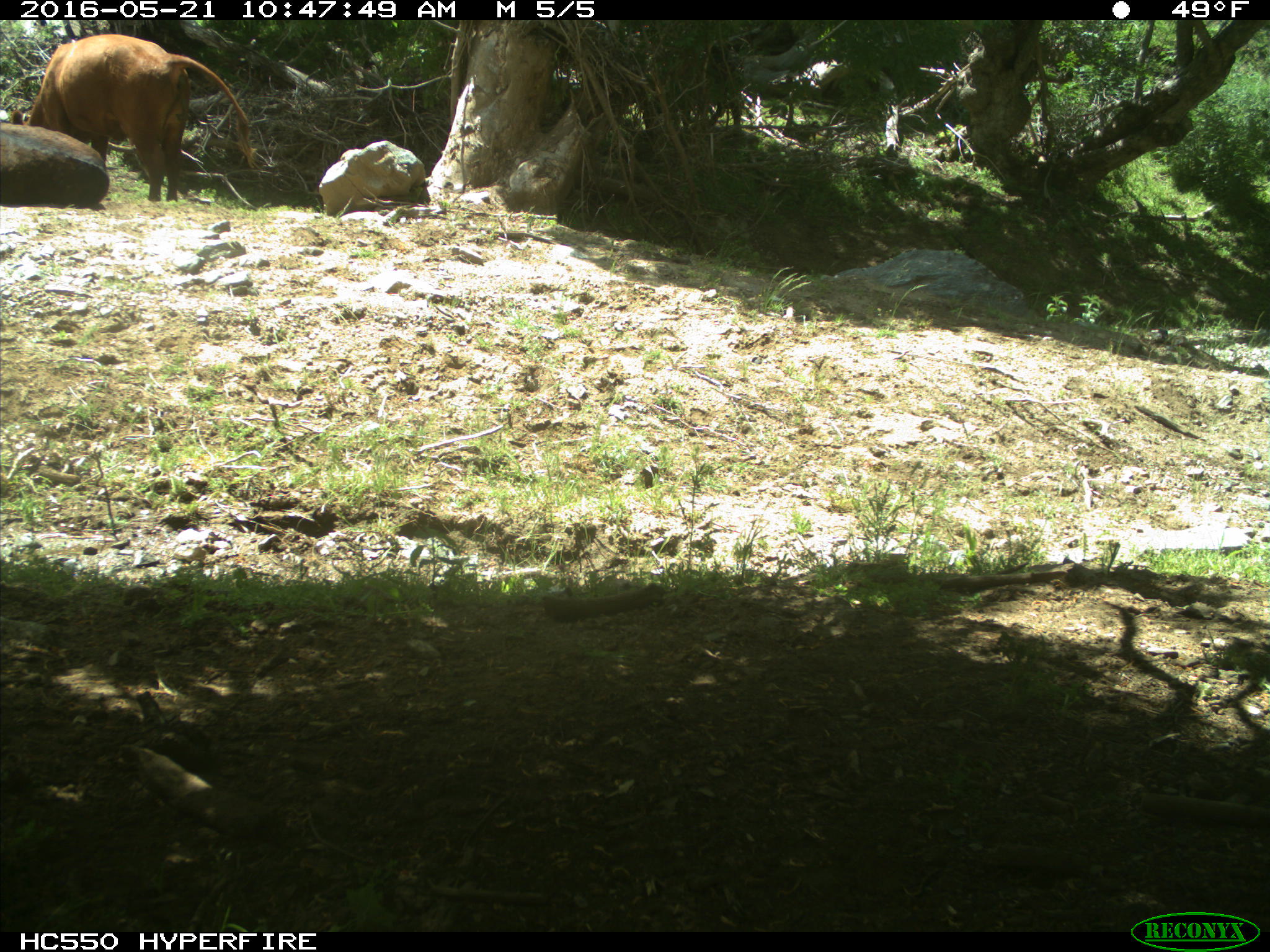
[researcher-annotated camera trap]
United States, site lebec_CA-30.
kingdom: Animalia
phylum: Chordata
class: Mammalia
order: Artiodactyla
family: Bovidae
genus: Bos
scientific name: Bos taurus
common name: domestic cow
Bos taurus (domestic cow).